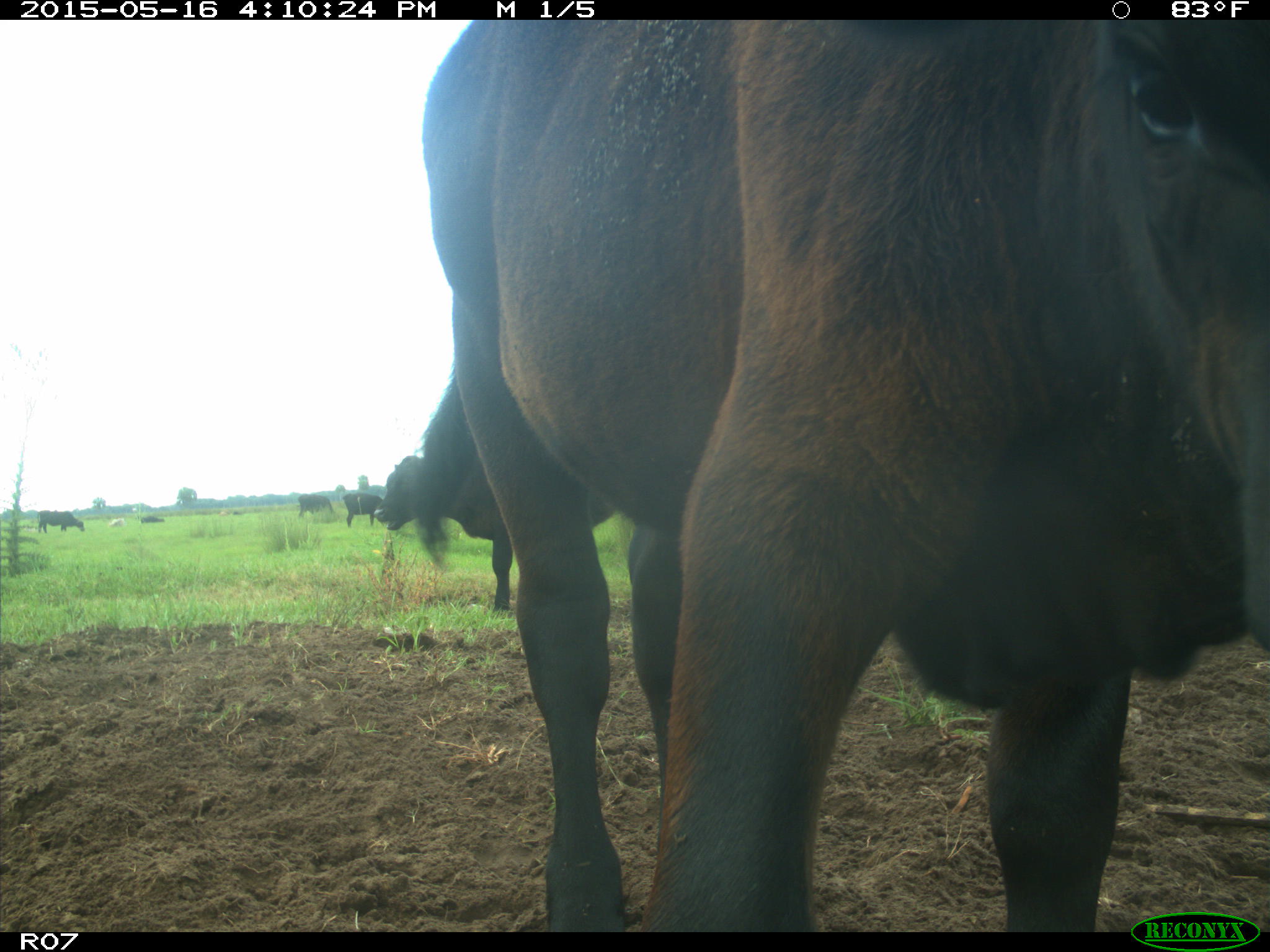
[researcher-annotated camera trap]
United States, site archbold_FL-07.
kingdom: Animalia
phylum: Chordata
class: Mammalia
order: Artiodactyla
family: Bovidae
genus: Bos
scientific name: Bos taurus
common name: domestic cow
Bos taurus (domestic cow).